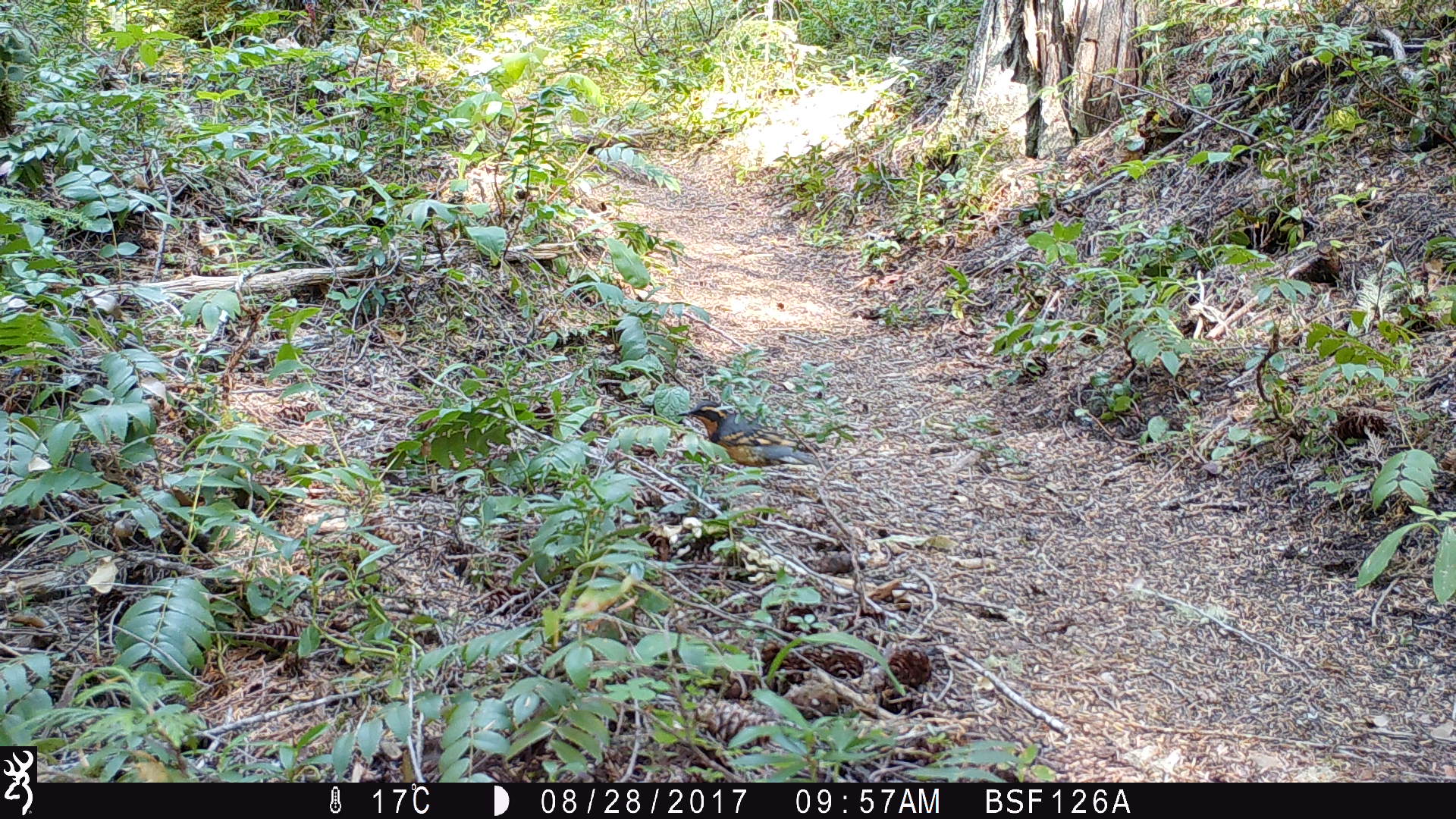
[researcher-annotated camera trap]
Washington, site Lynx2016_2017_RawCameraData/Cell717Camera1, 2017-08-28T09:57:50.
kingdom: Animalia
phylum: Chordata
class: Aves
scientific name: Aves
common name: birds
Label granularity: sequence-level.